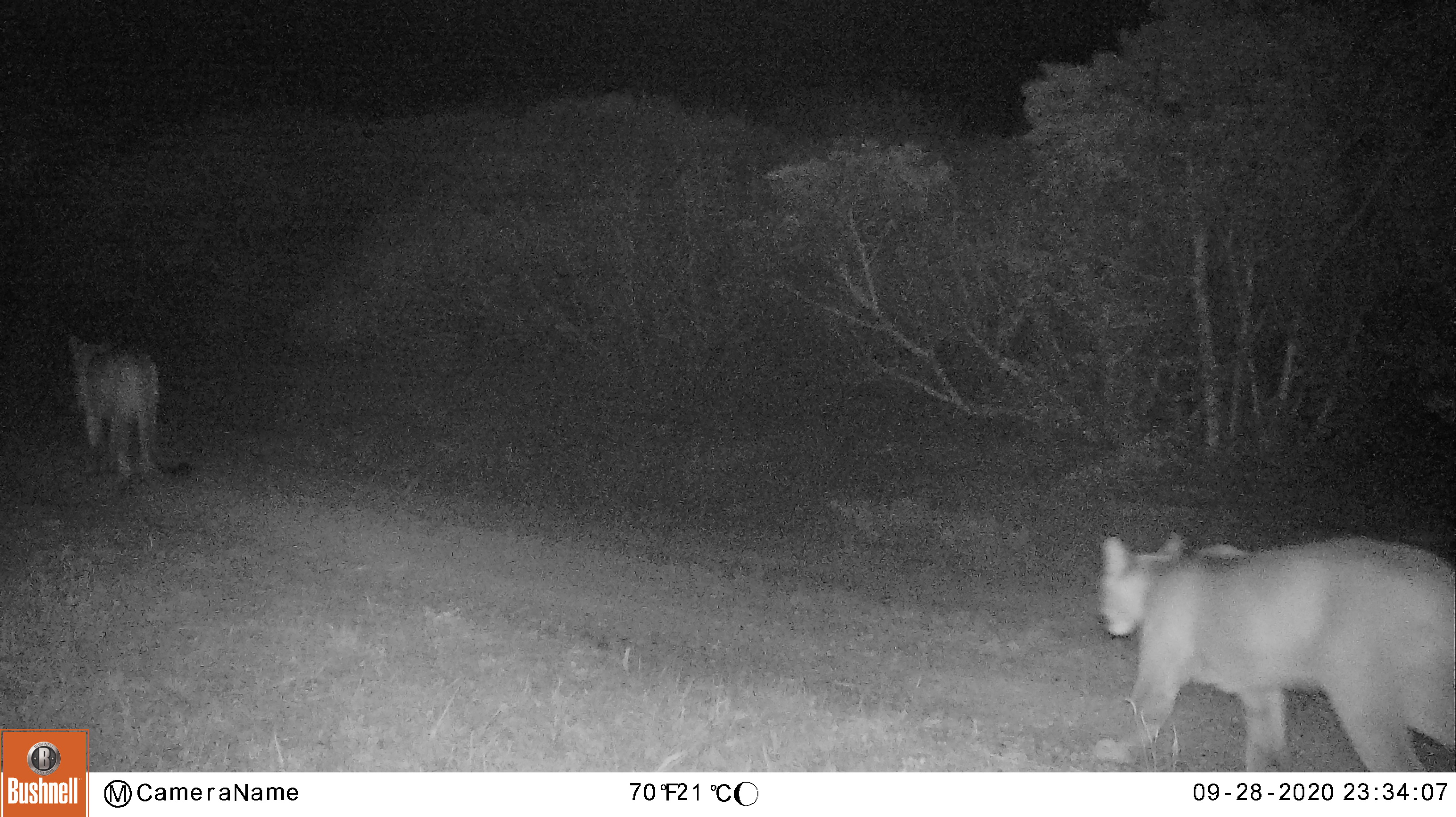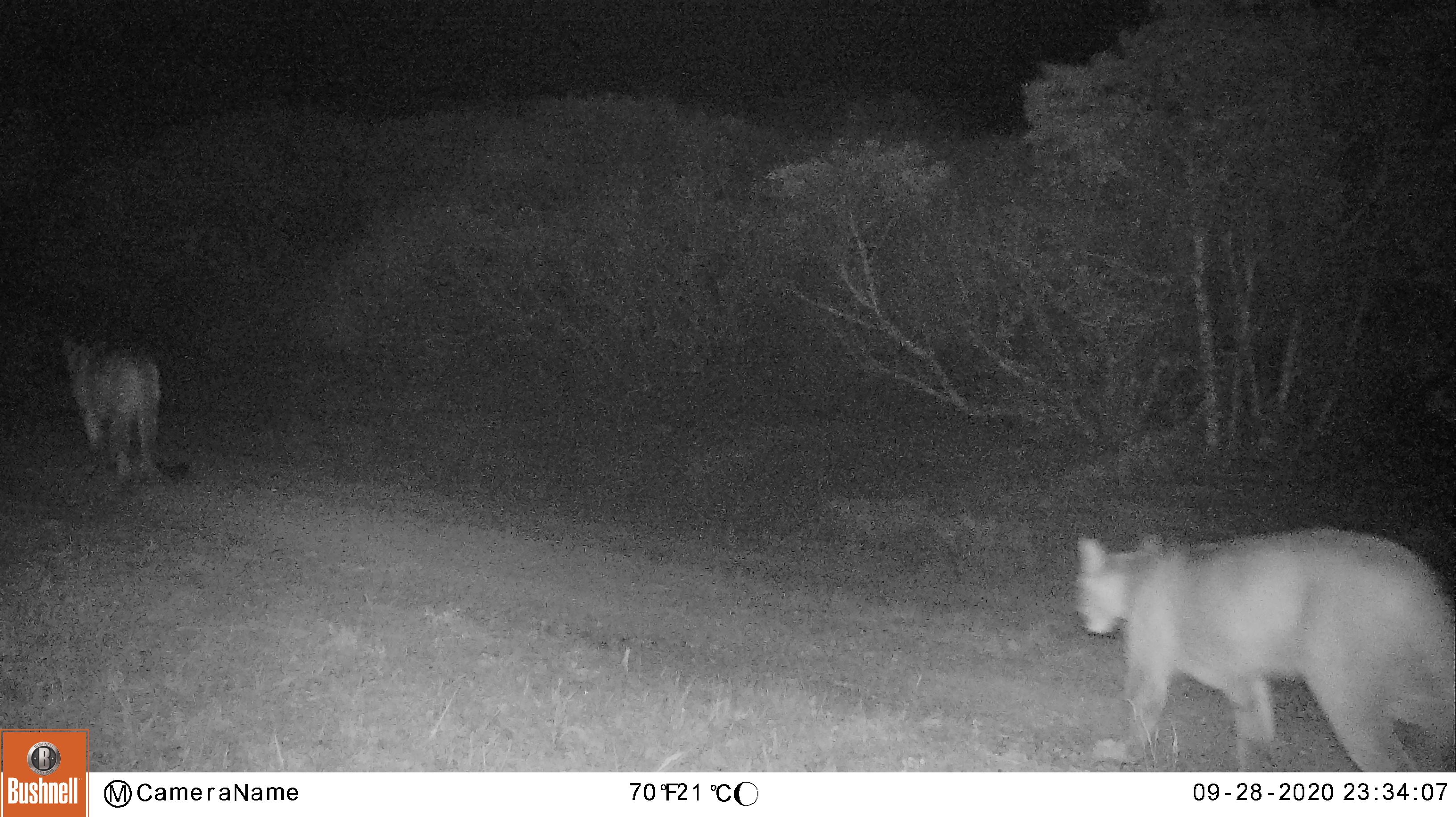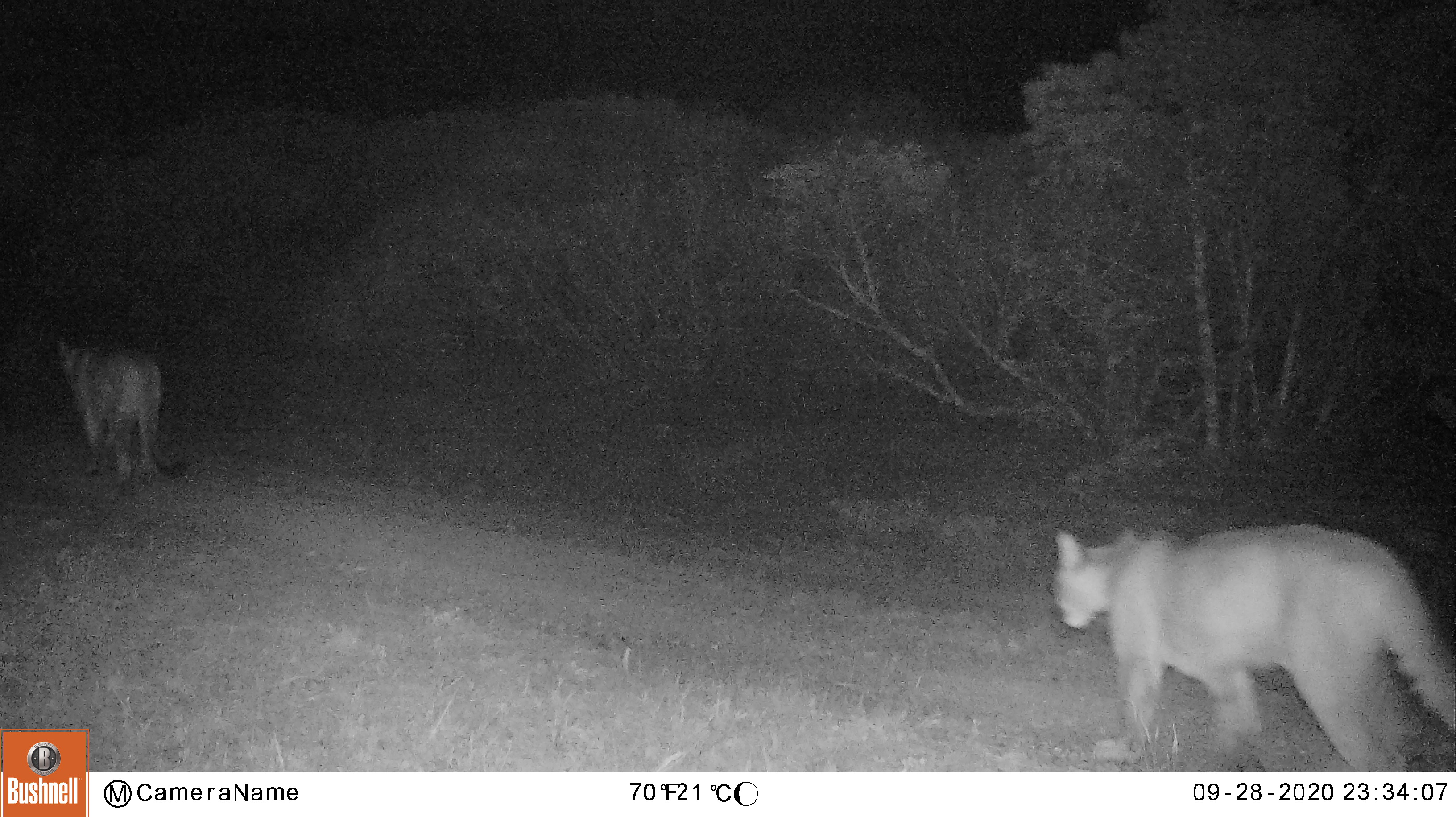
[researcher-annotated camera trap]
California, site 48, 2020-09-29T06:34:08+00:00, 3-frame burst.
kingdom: Animalia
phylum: Chordata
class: Mammalia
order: Carnivora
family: Felidae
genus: Puma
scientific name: Puma concolor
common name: puma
Puma (Puma concolor).